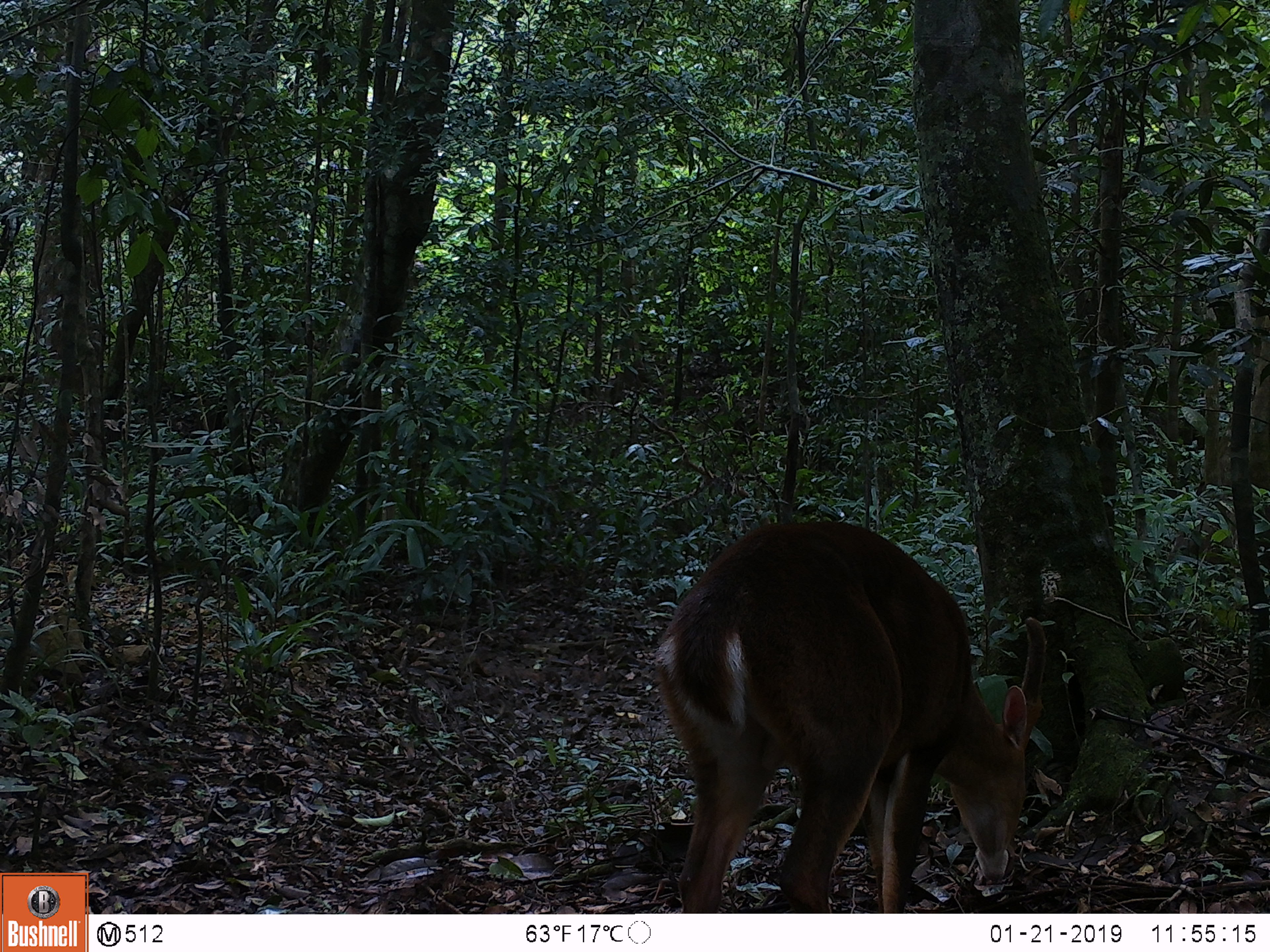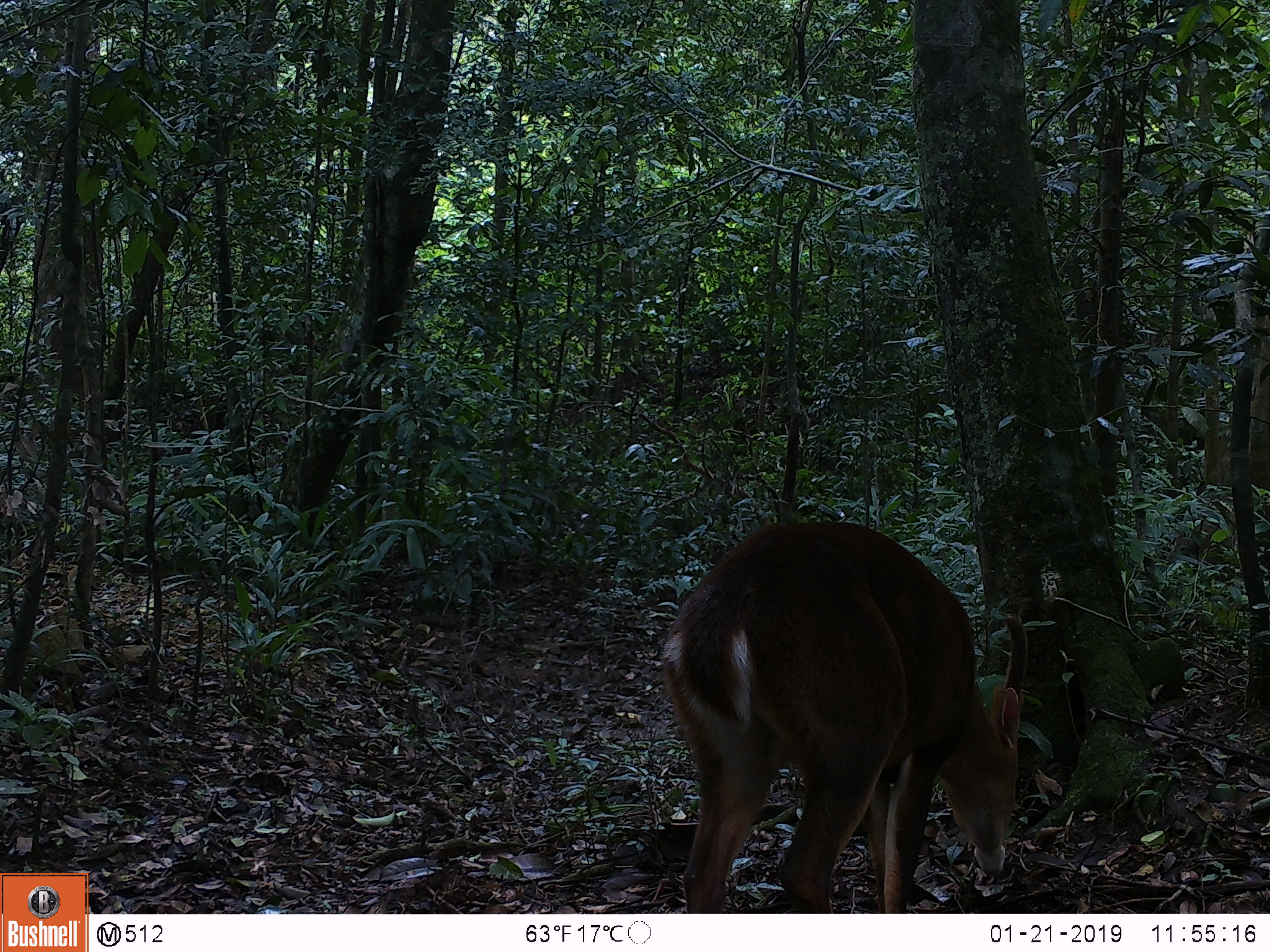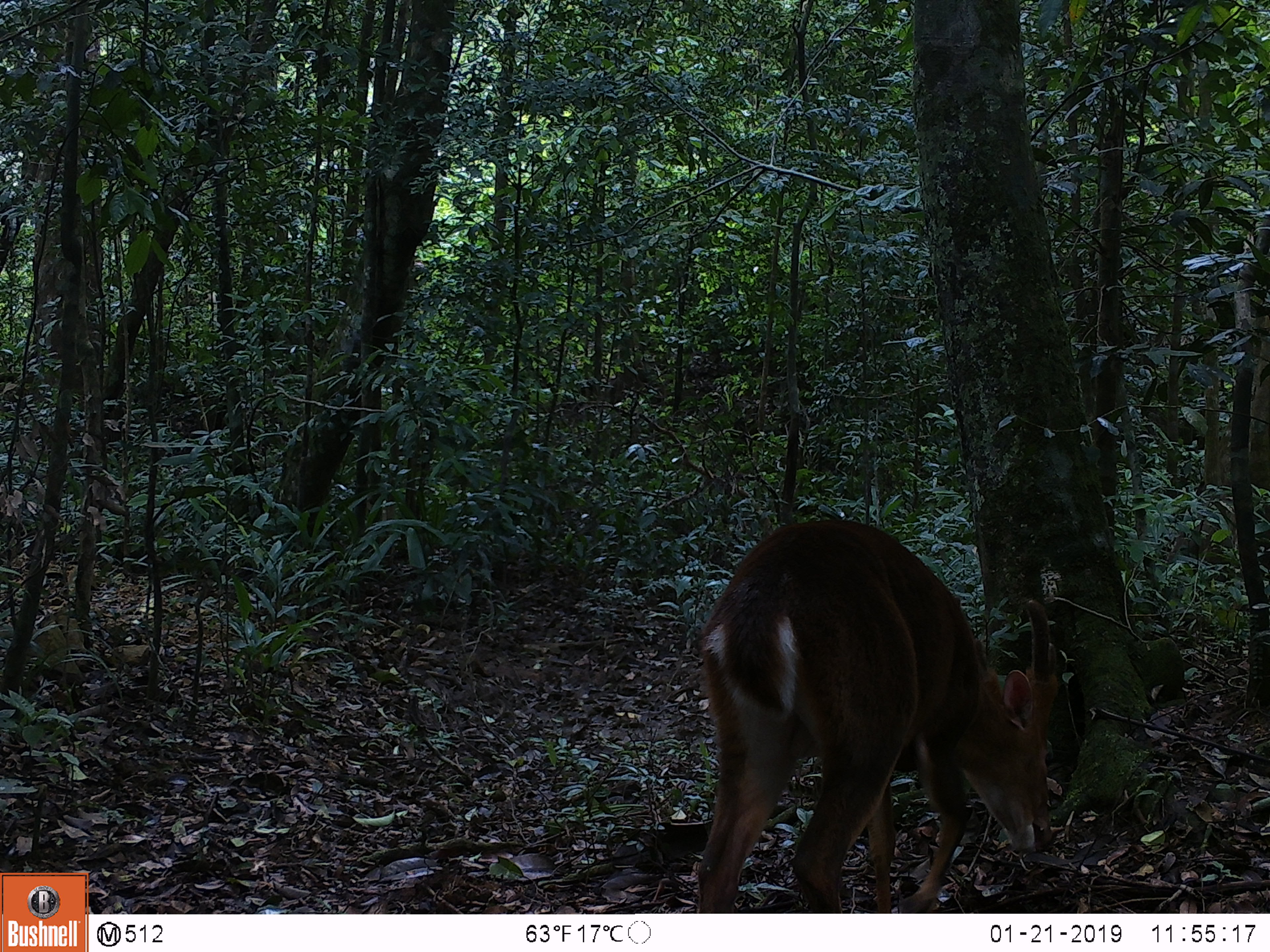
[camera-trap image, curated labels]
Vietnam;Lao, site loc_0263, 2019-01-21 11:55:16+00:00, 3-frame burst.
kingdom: Animalia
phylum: Chordata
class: Mammalia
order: Artiodactyla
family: Cervidae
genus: Muntiacus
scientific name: Muntiacus vuquangensis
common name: large-antlered muntjac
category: large antlered muntjac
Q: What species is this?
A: Large antlered muntjac (large-antlered muntjac) (Muntiacus vuquangensis).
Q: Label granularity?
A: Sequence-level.